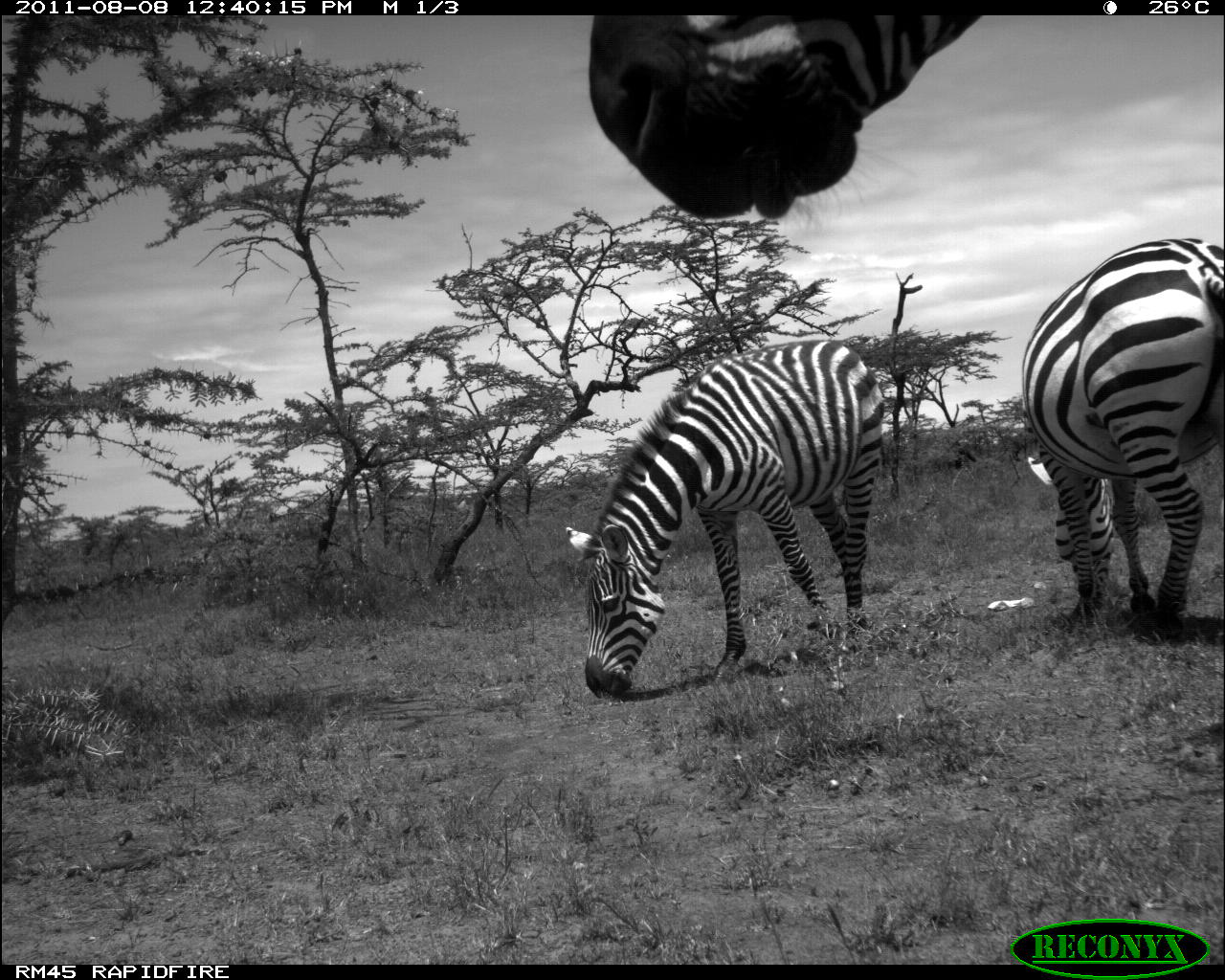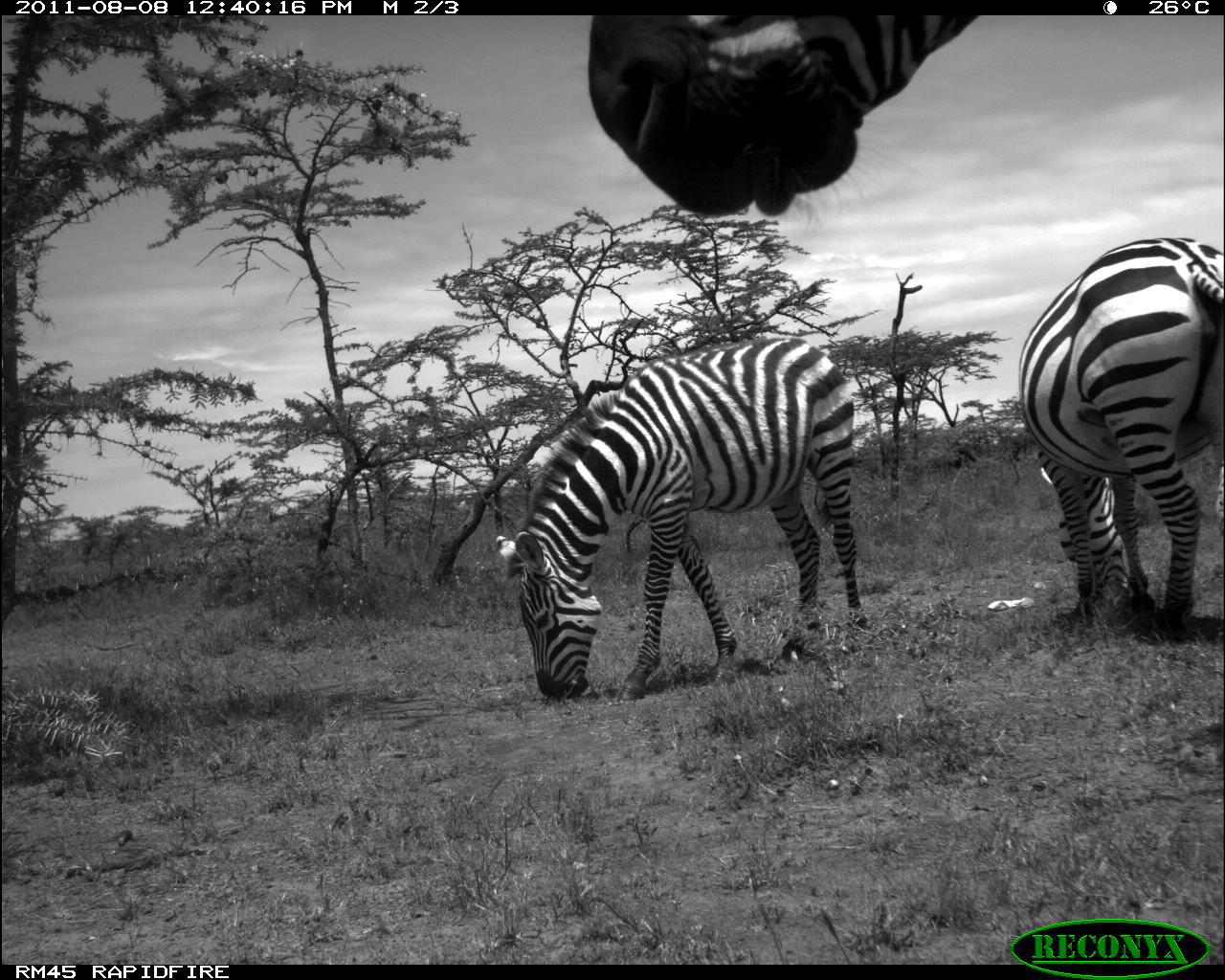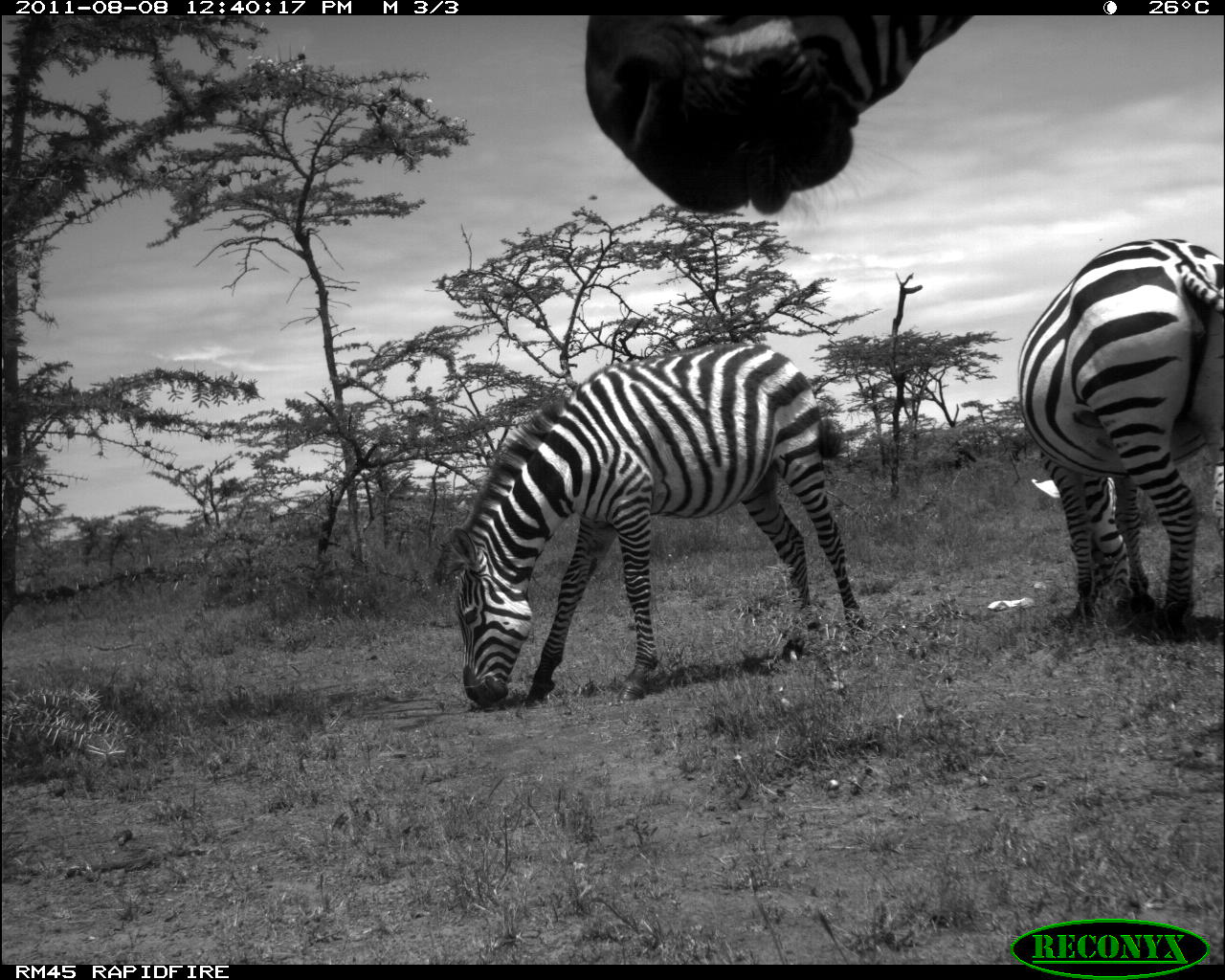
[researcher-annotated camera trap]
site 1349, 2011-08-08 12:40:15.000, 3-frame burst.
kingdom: Animalia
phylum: Chordata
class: Mammalia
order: Perissodactyla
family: Equidae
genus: Equus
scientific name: Equus quagga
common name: plains zebra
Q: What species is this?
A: Equus quagga (plains zebra).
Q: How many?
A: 3.